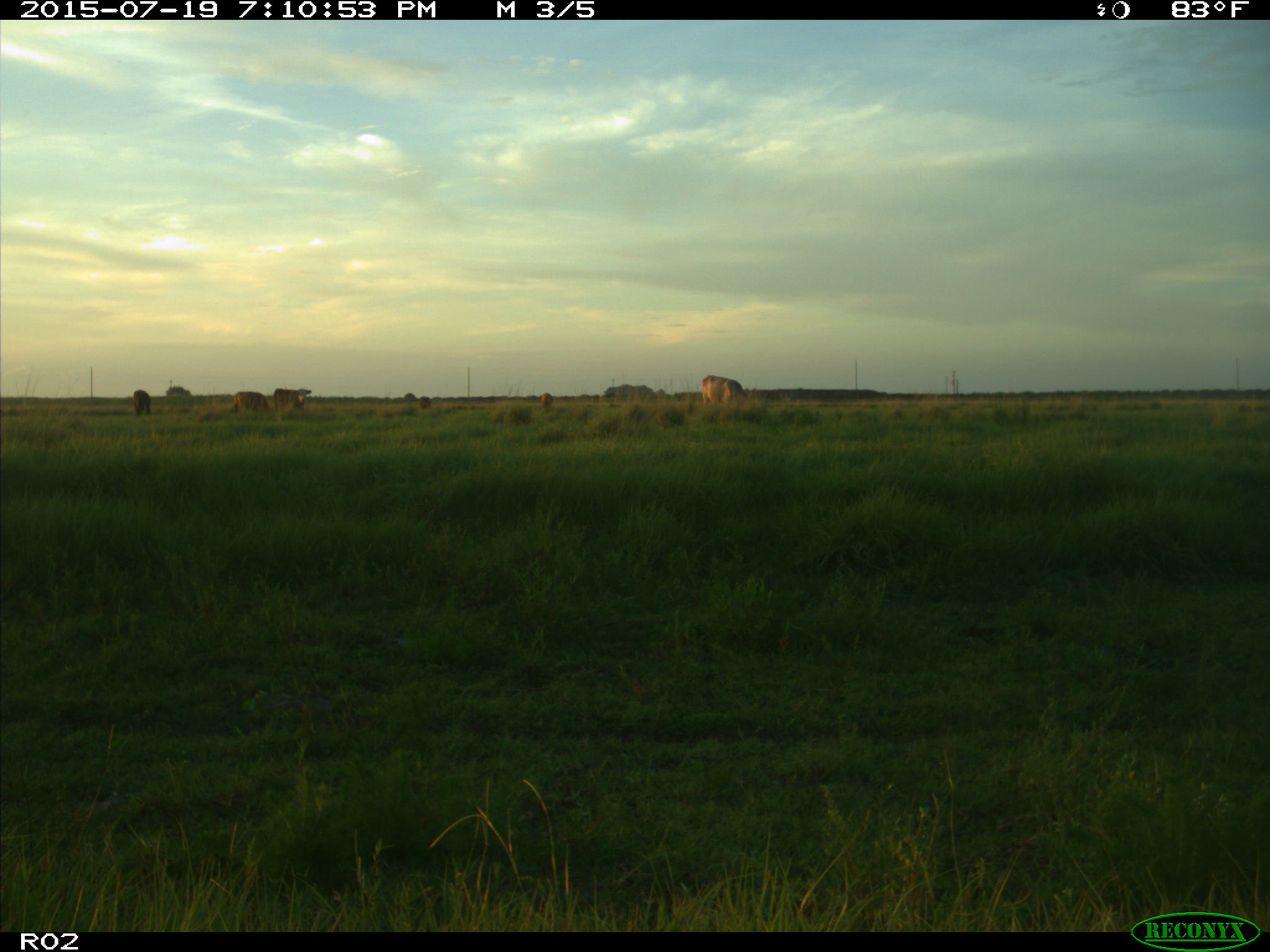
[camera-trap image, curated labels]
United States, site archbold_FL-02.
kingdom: Animalia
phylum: Chordata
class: Mammalia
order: Artiodactyla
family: Bovidae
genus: Bos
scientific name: Bos taurus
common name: domestic cow